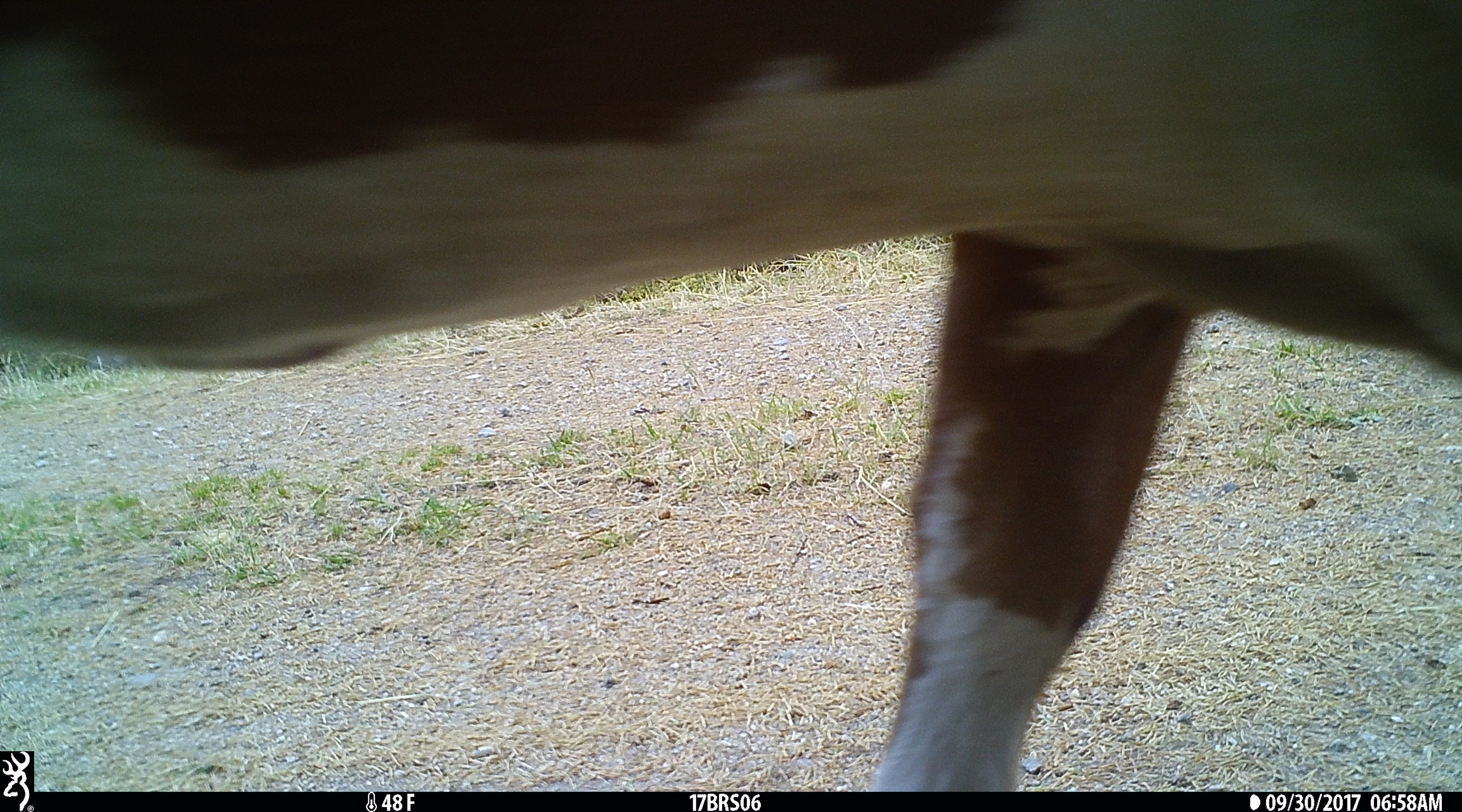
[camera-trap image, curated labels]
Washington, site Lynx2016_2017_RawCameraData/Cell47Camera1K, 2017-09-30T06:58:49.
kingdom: Animalia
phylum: Chordata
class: Mammalia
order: Artiodactyla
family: Bovidae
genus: Bos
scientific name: Bos taurus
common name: domestic cattle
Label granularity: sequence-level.